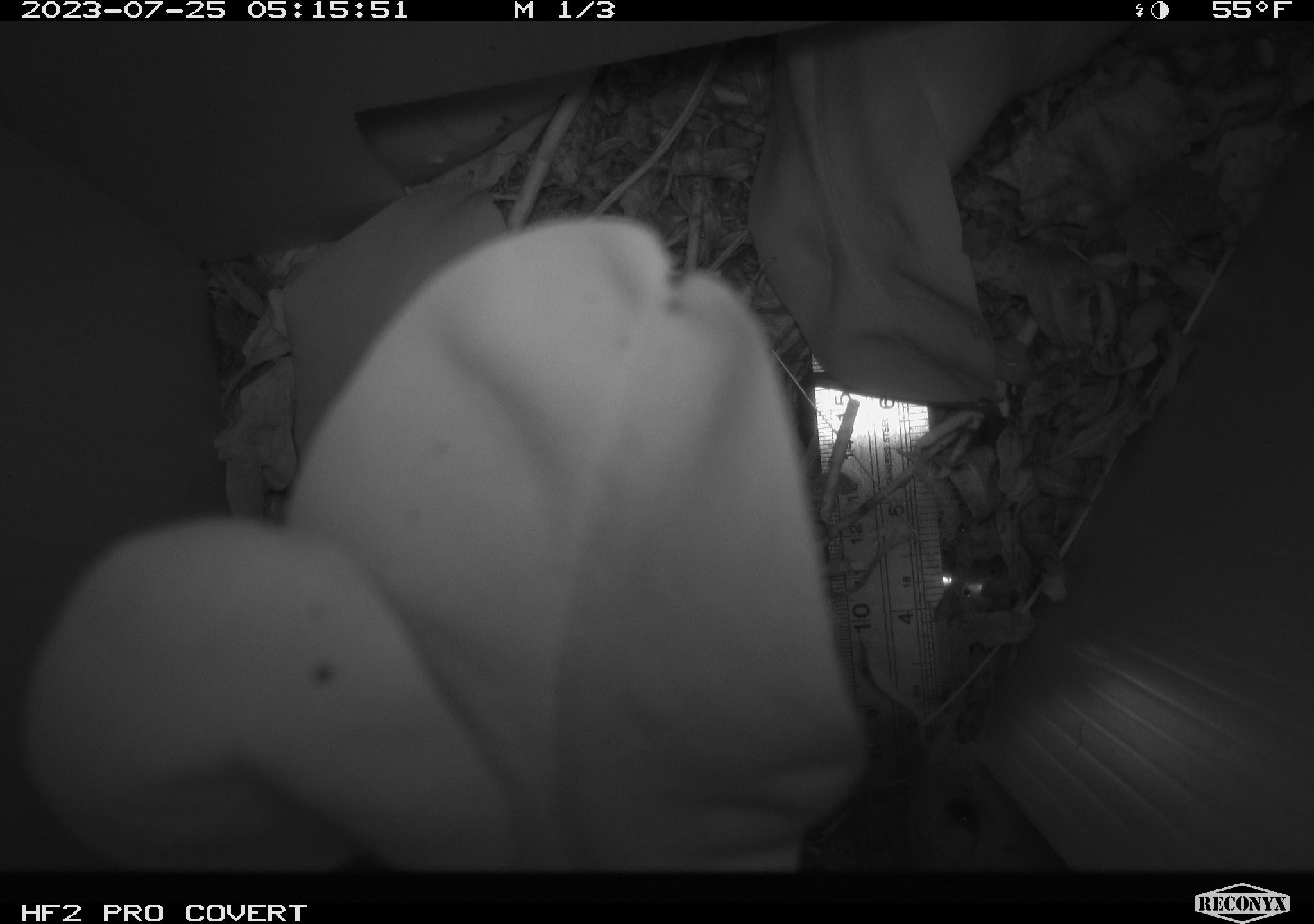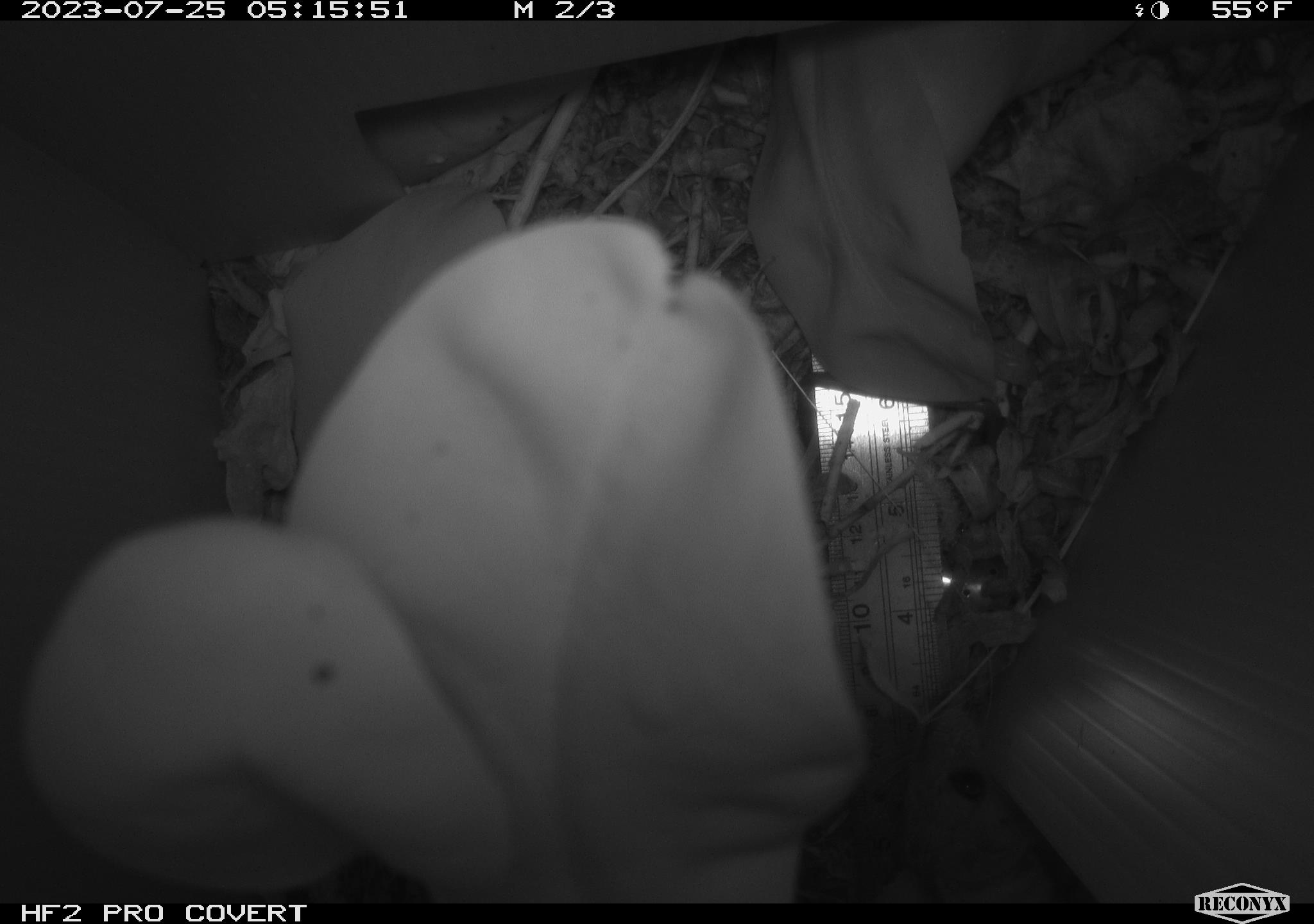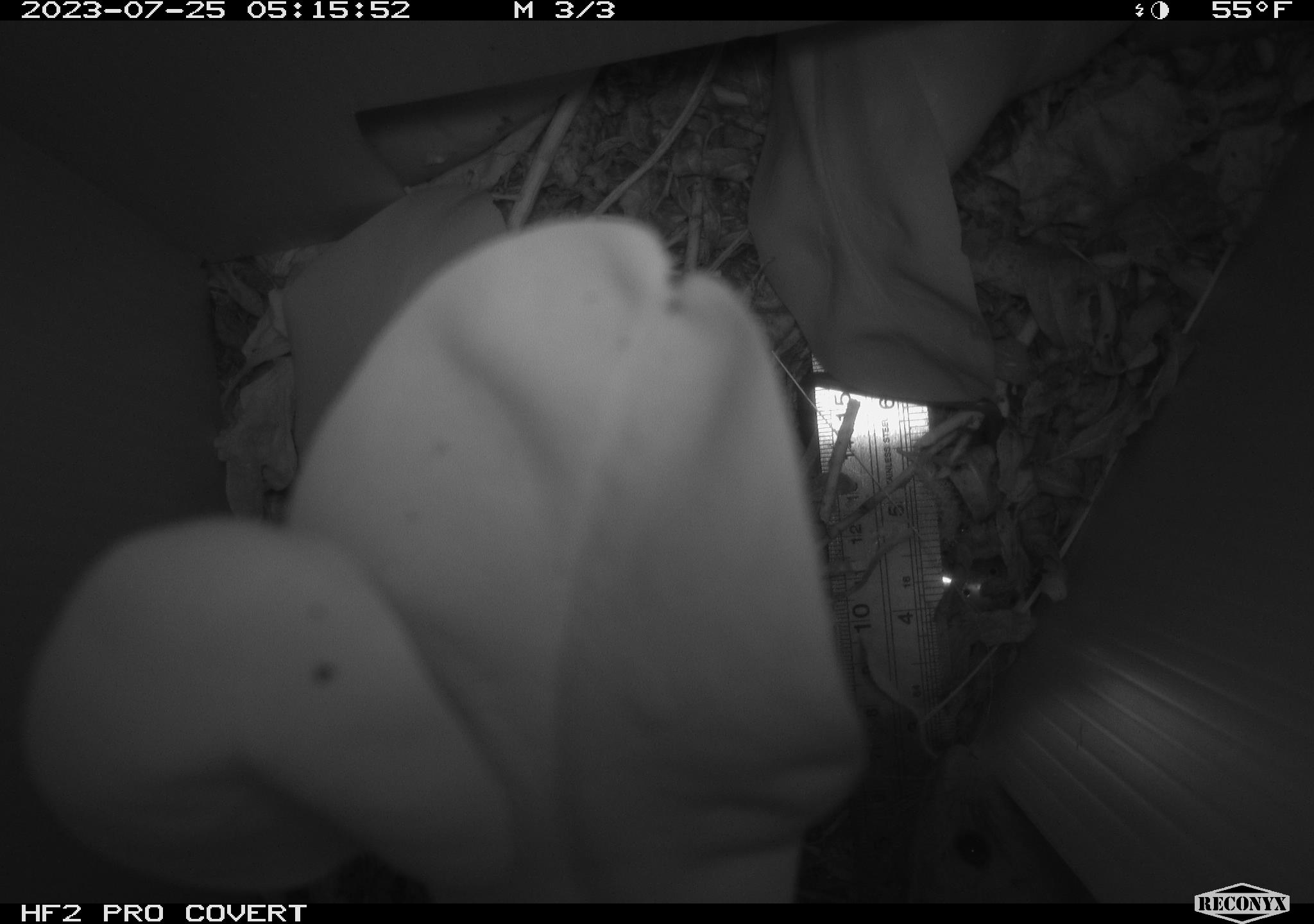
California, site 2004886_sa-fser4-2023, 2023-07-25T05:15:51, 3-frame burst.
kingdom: Animalia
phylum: Chordata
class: Mammalia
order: Rodentia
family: Cricetidae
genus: Neotoma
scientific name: Neotoma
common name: pack rat or woodrat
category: neotoma species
Neotoma species (pack rat or woodrat) (Neotoma).